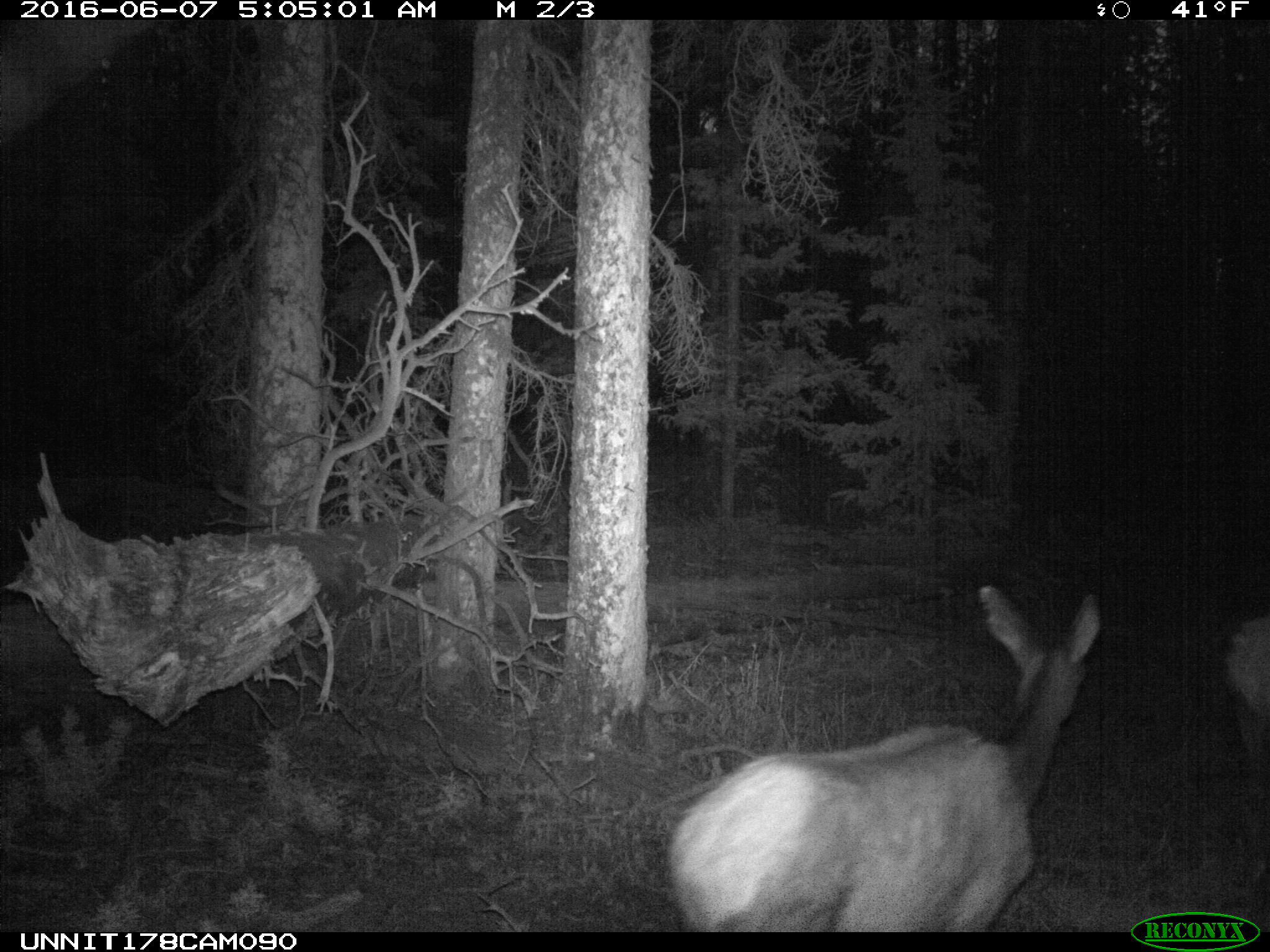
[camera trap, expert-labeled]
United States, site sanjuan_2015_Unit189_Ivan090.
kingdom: Animalia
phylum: Chordata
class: Mammalia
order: Artiodactyla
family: Cervidae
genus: Cervus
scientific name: Cervus elaphus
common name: red deer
Cervus elaphus (red deer).